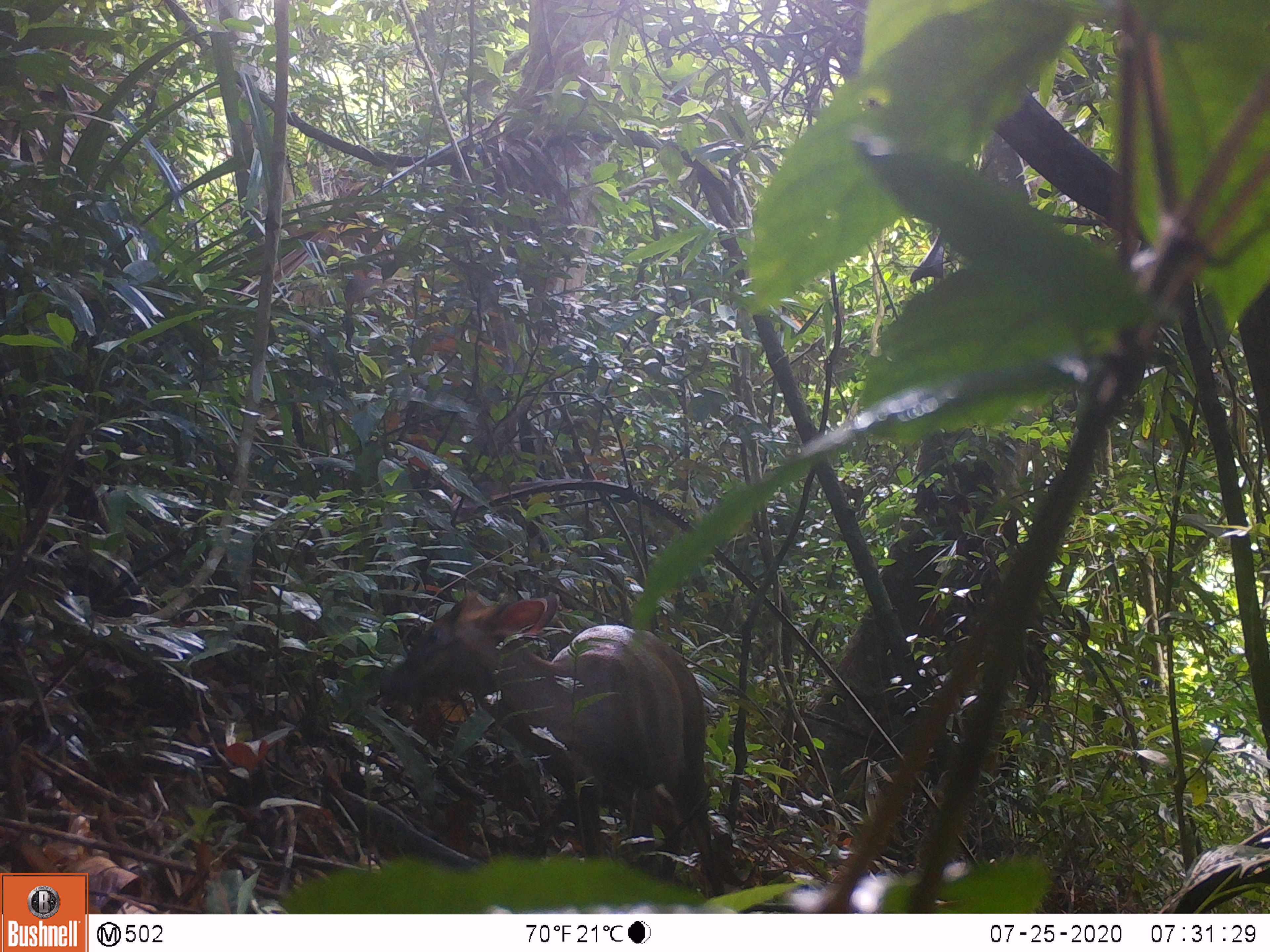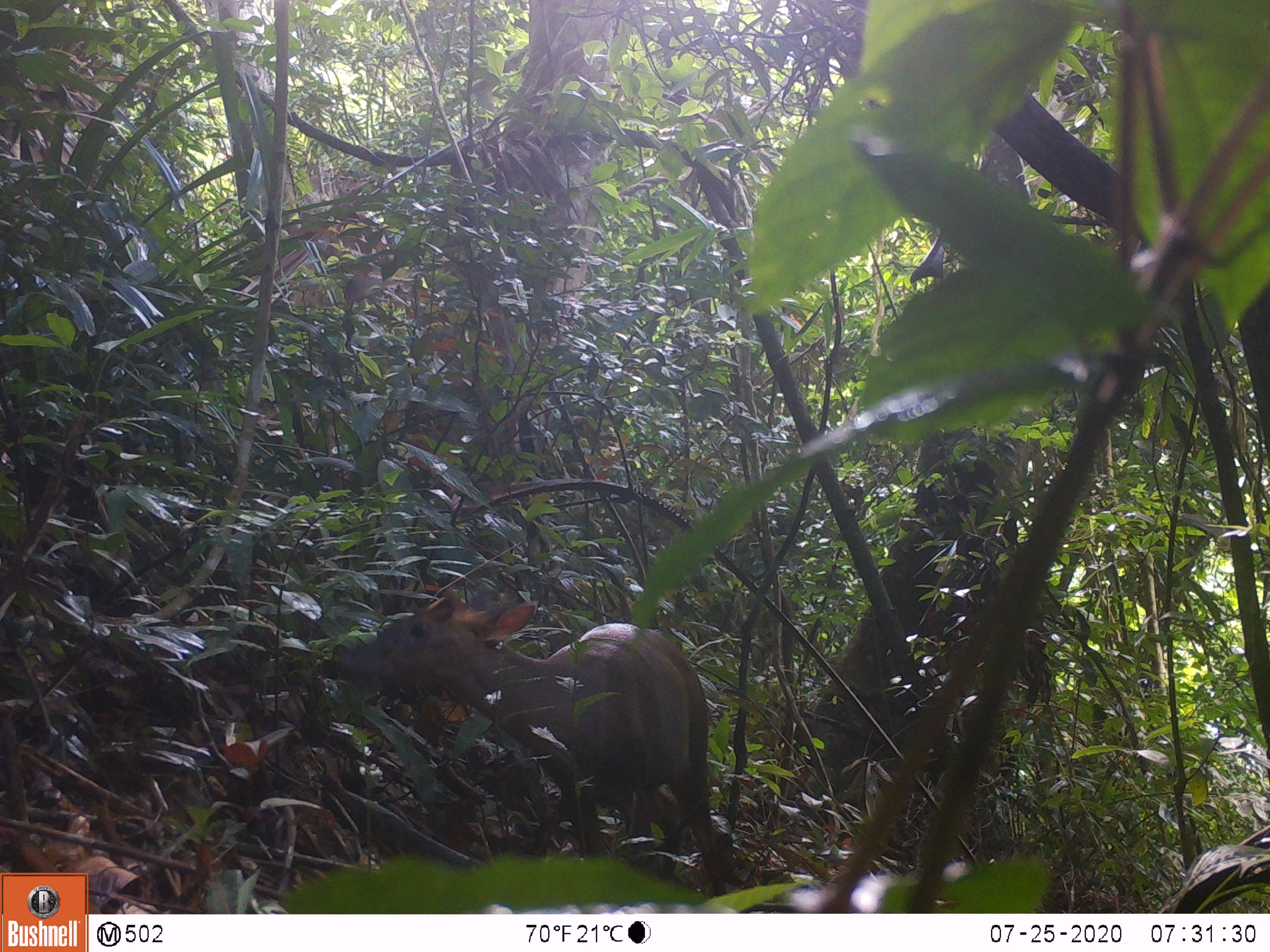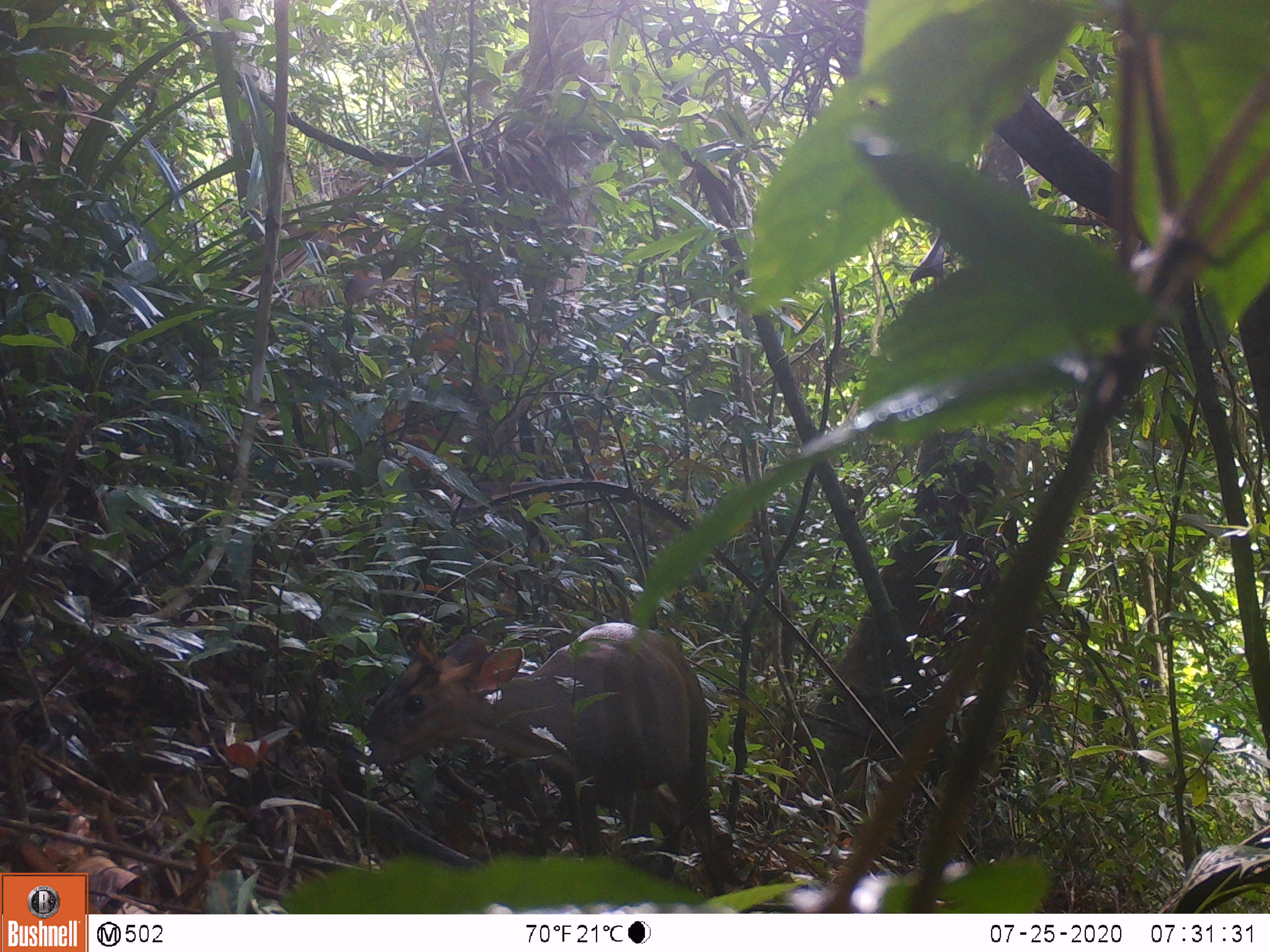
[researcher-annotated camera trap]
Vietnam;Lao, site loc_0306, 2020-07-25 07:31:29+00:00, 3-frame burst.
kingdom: Animalia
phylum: Chordata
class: Mammalia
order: Artiodactyla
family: Cervidae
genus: Muntiacus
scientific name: Muntiacus rooseveltorum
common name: roosevelt's muntjac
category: roosevelts muntjac group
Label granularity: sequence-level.